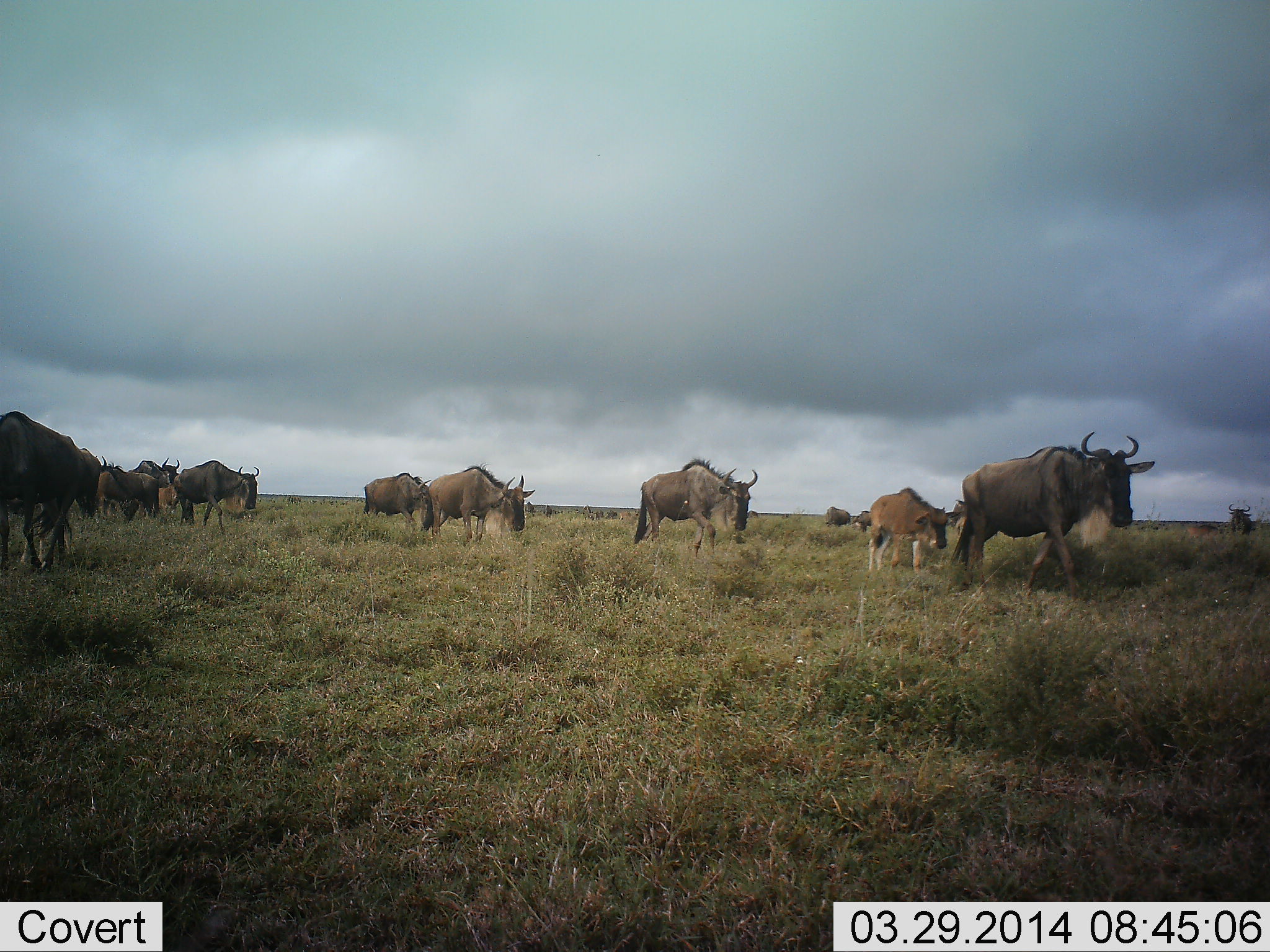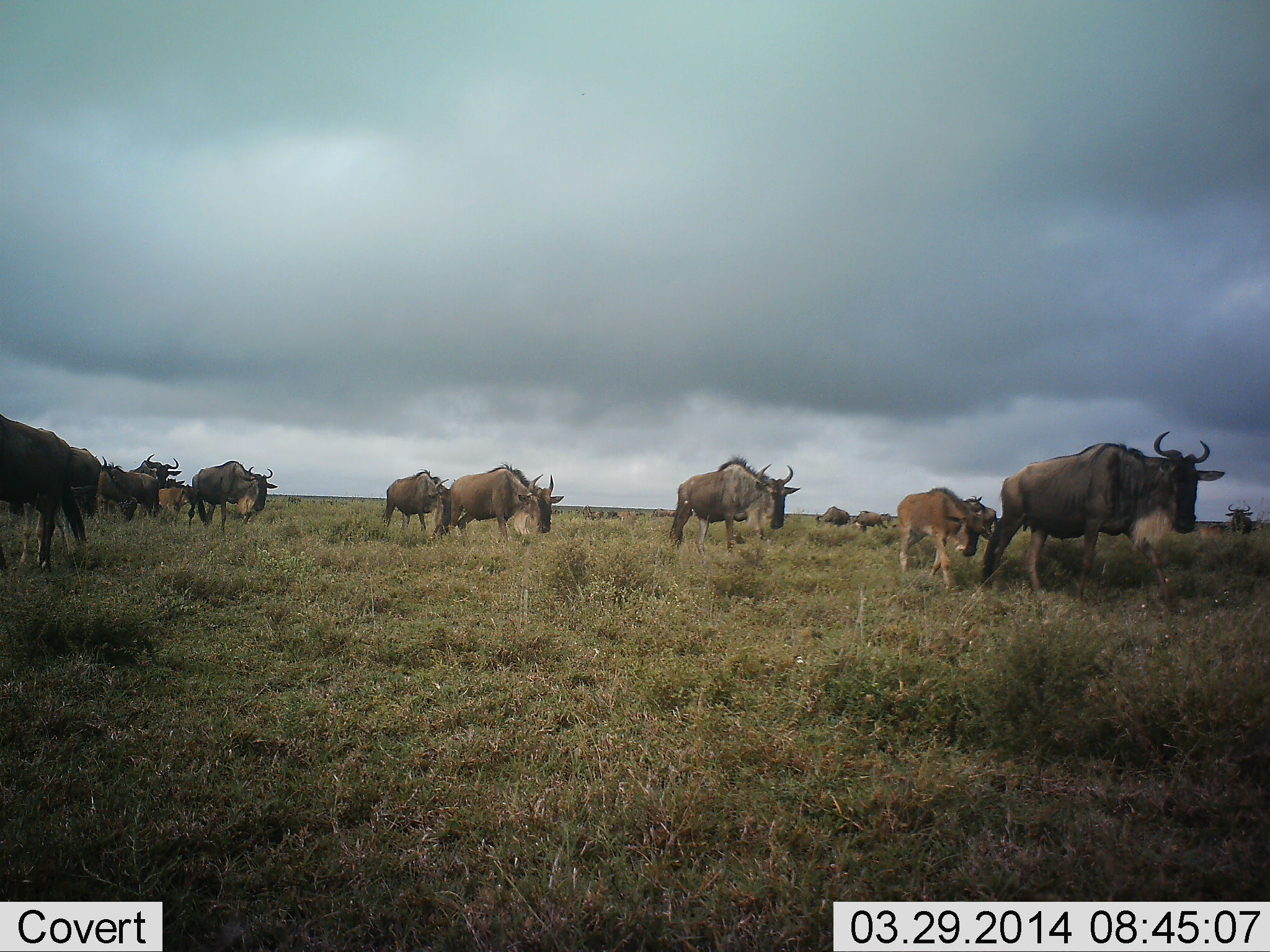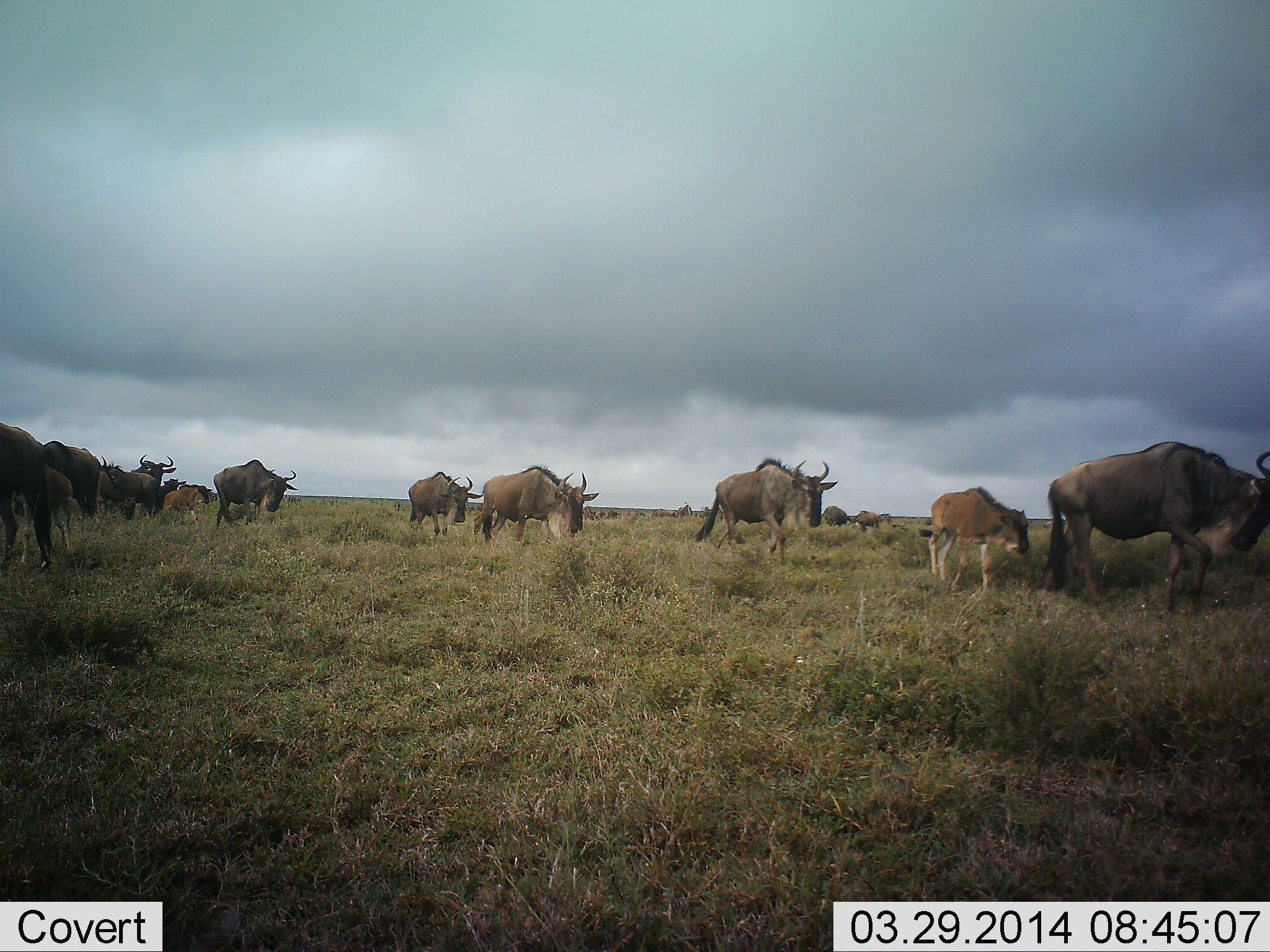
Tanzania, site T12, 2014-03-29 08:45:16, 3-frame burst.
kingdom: Animalia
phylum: Chordata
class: Mammalia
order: Artiodactyla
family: Bovidae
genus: Connochaetes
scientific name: Connochaetes taurinus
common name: blue wildebeest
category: wildebeest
Wildebeest (blue wildebeest) (Connochaetes taurinus), count 11-50. Behavior (volunteer vote fractions): standing 20%, resting 0%, moving 90%, interacting 0%. Young present (vote fraction): 70%. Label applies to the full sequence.